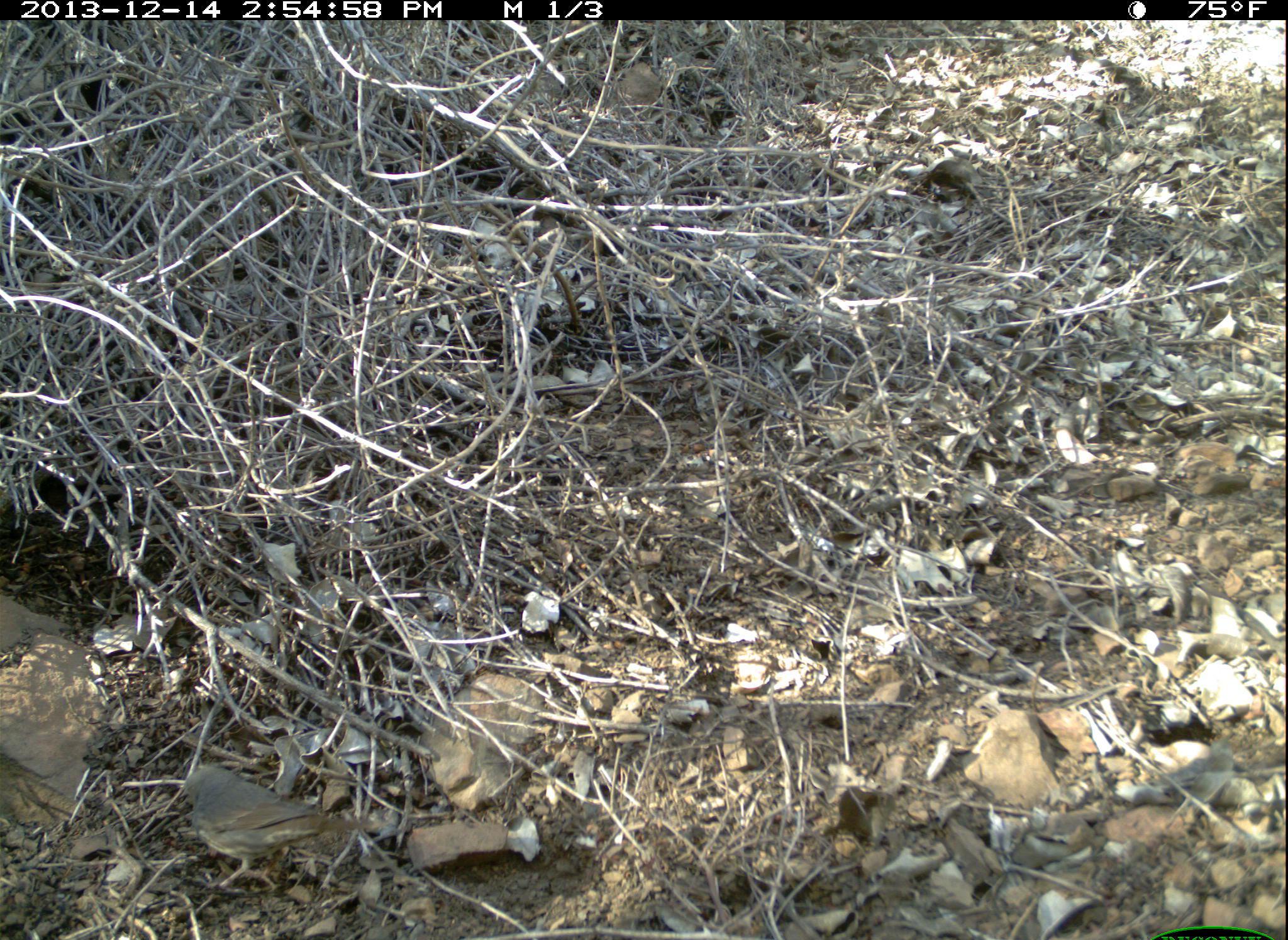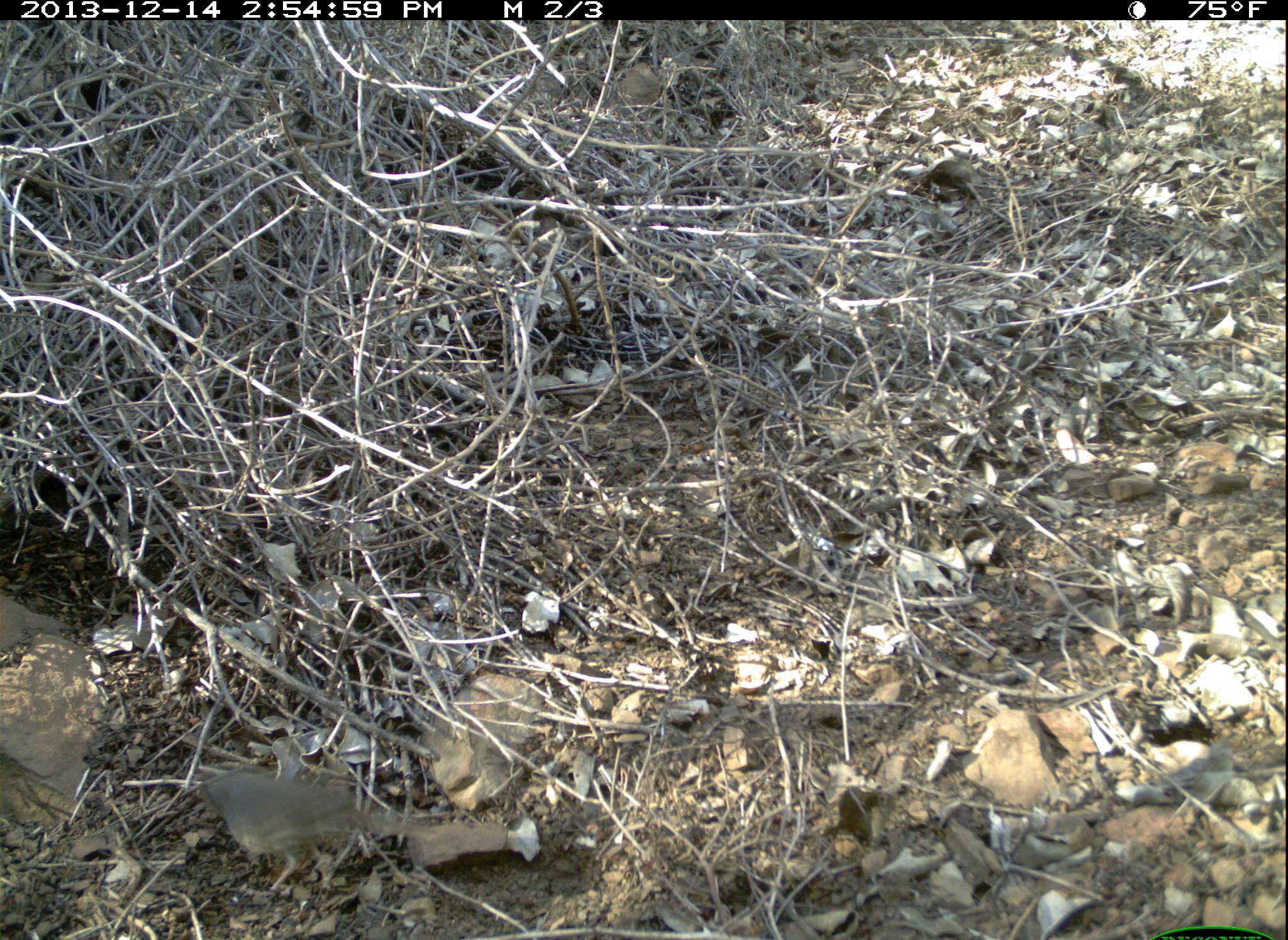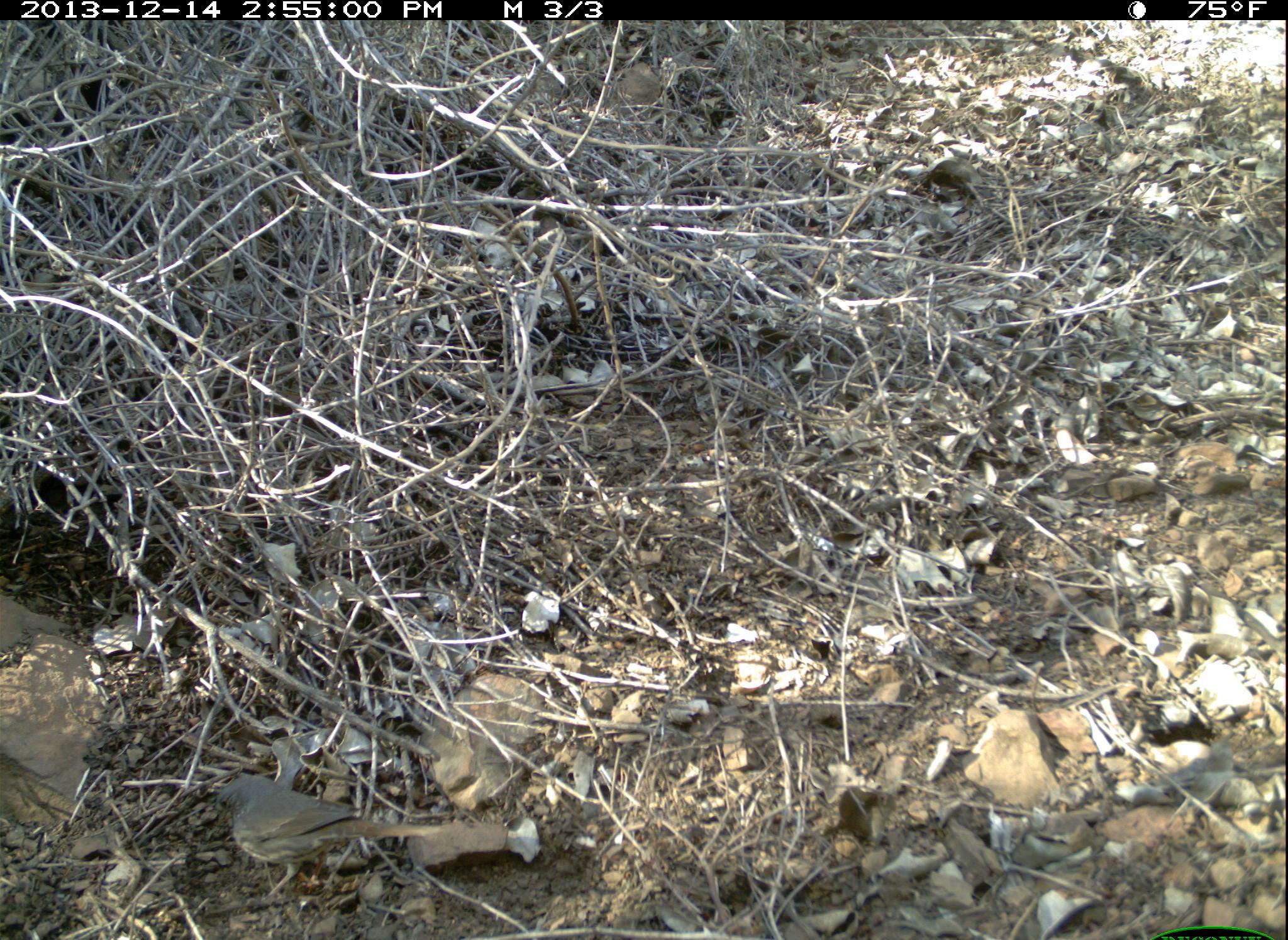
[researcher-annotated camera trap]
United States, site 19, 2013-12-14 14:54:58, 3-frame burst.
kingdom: Animalia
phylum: Chordata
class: Aves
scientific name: Aves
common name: bird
Bird (Aves).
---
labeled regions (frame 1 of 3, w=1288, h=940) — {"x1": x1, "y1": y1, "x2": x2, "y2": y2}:
bird: {"x1": 178, "y1": 762, "x2": 390, "y2": 893}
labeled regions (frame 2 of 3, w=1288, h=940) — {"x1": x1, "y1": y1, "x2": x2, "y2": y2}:
bird: {"x1": 193, "y1": 767, "x2": 443, "y2": 896}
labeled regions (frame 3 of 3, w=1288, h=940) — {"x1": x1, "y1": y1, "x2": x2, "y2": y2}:
bird: {"x1": 210, "y1": 773, "x2": 447, "y2": 904}